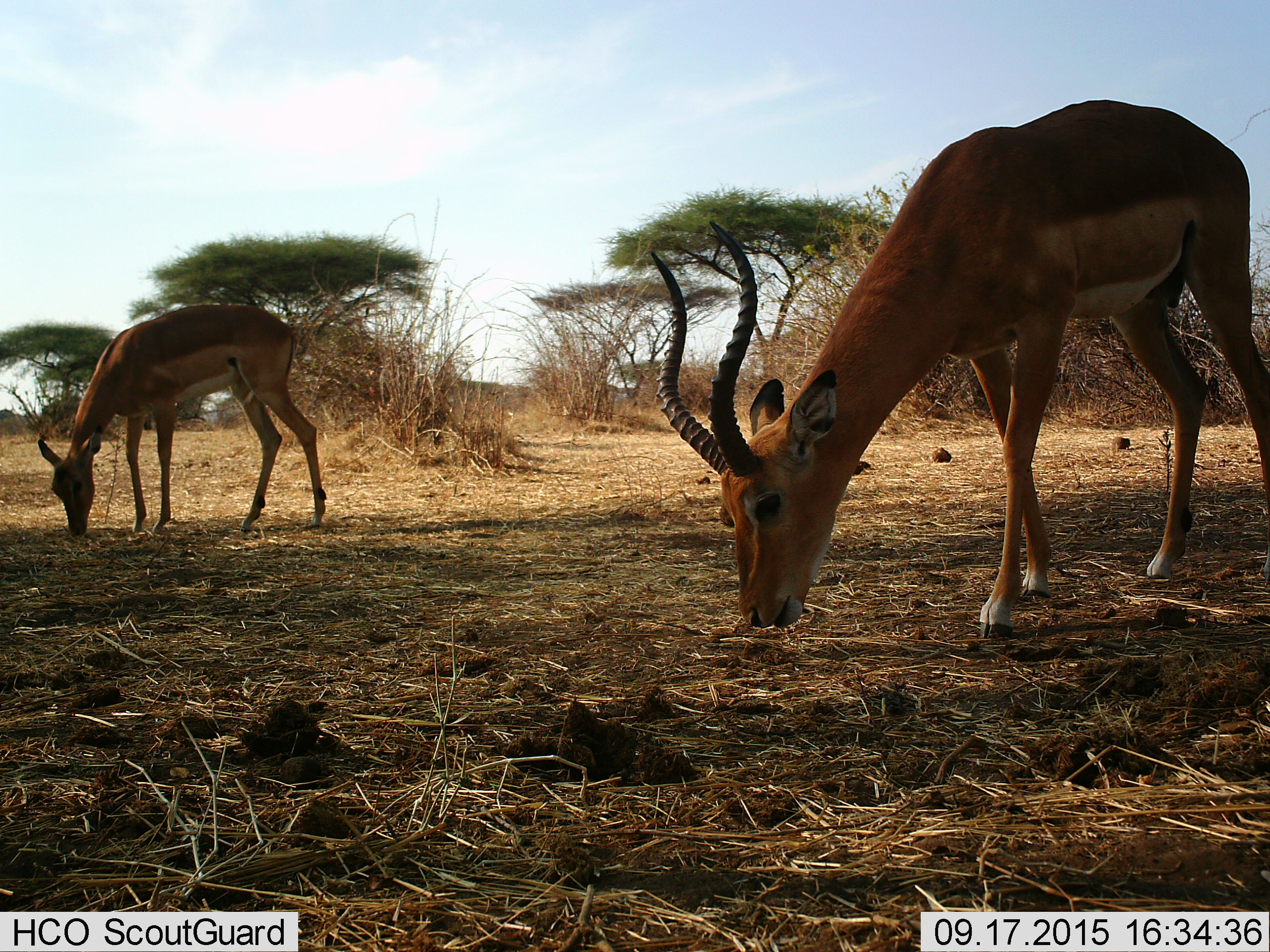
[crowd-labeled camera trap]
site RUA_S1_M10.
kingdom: Animalia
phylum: Chordata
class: Mammalia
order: Artiodactyla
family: Bovidae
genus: Aepyceros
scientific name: Aepyceros melampus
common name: impala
Impala (Aepyceros melampus), count 2. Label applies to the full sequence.